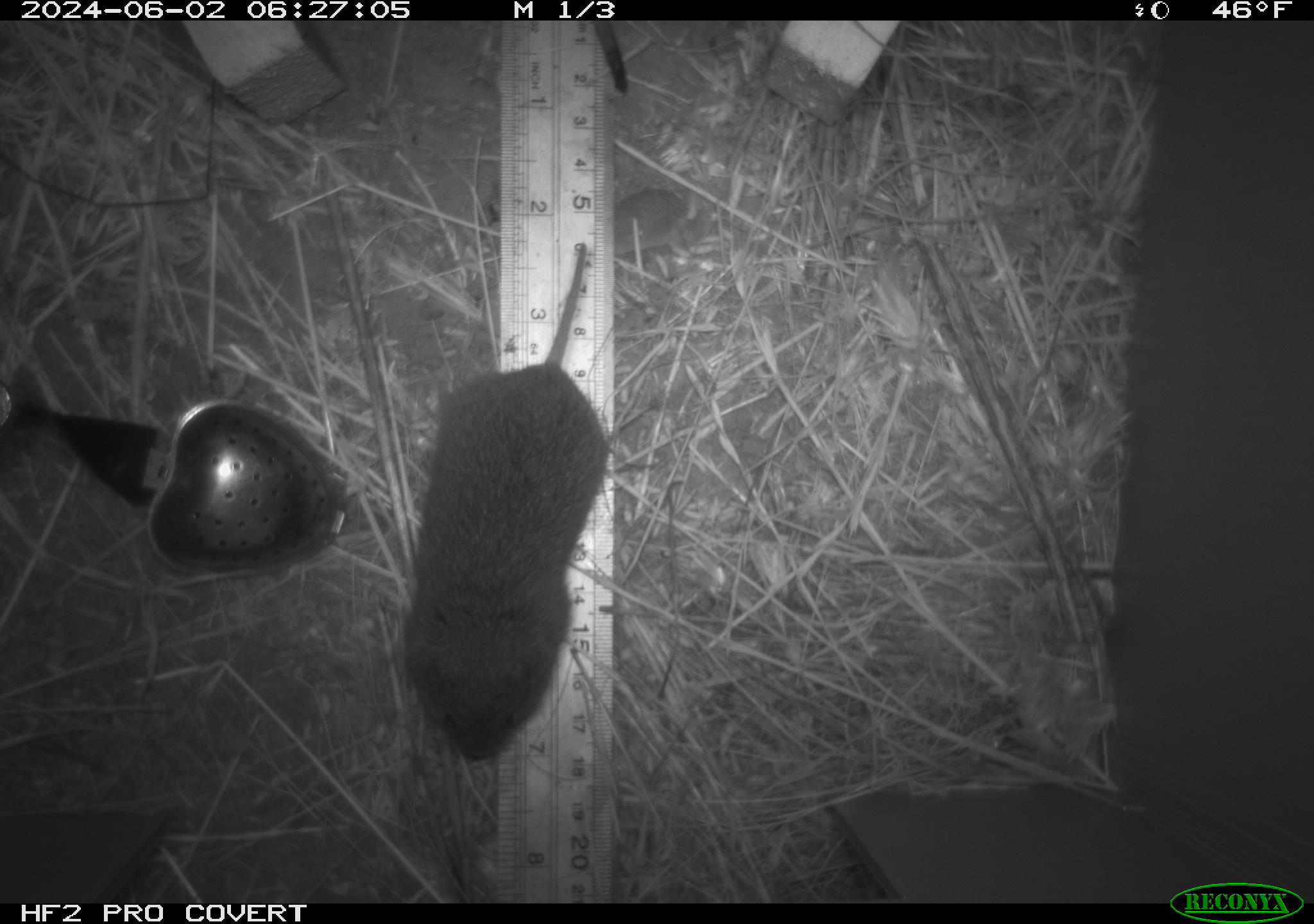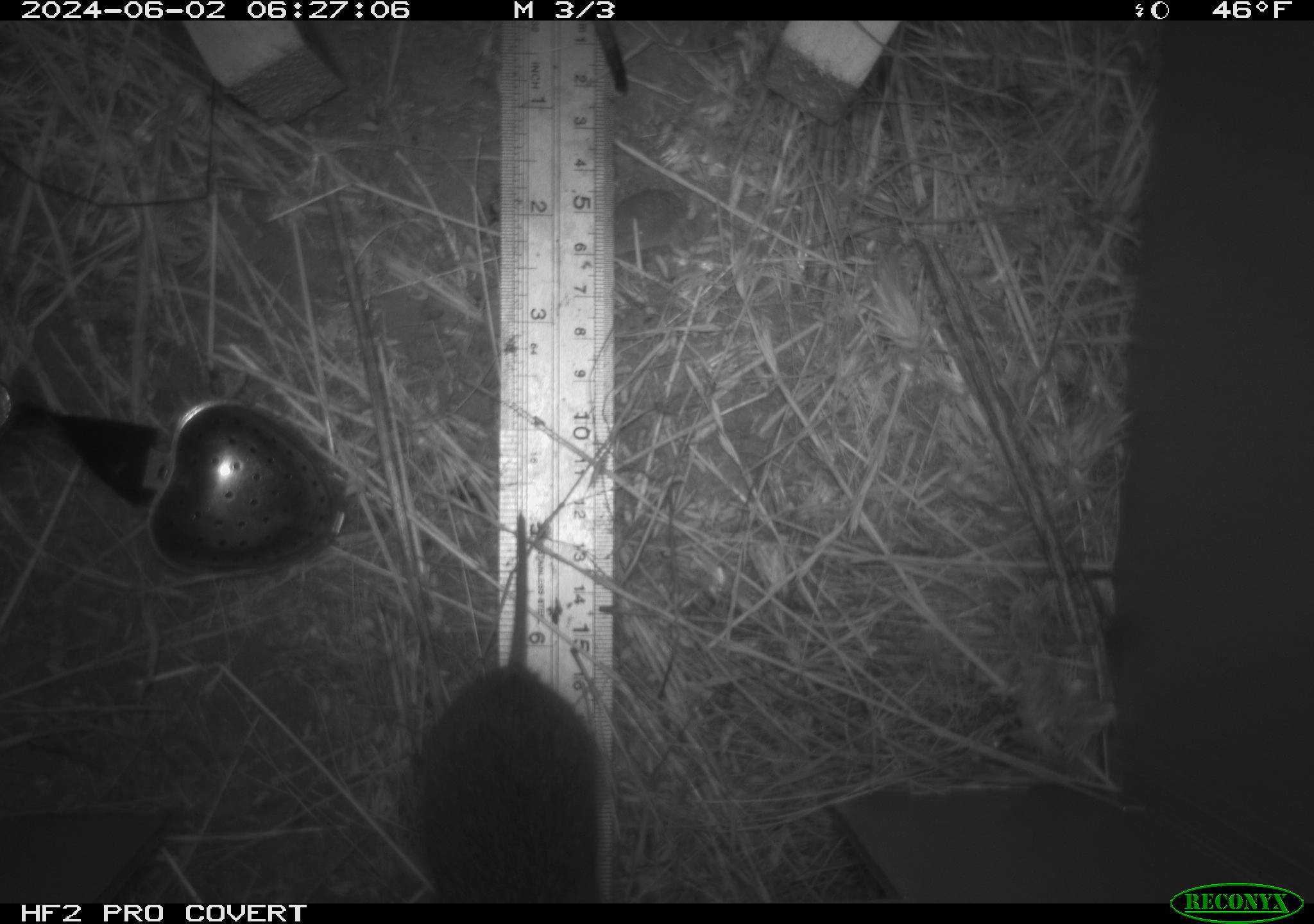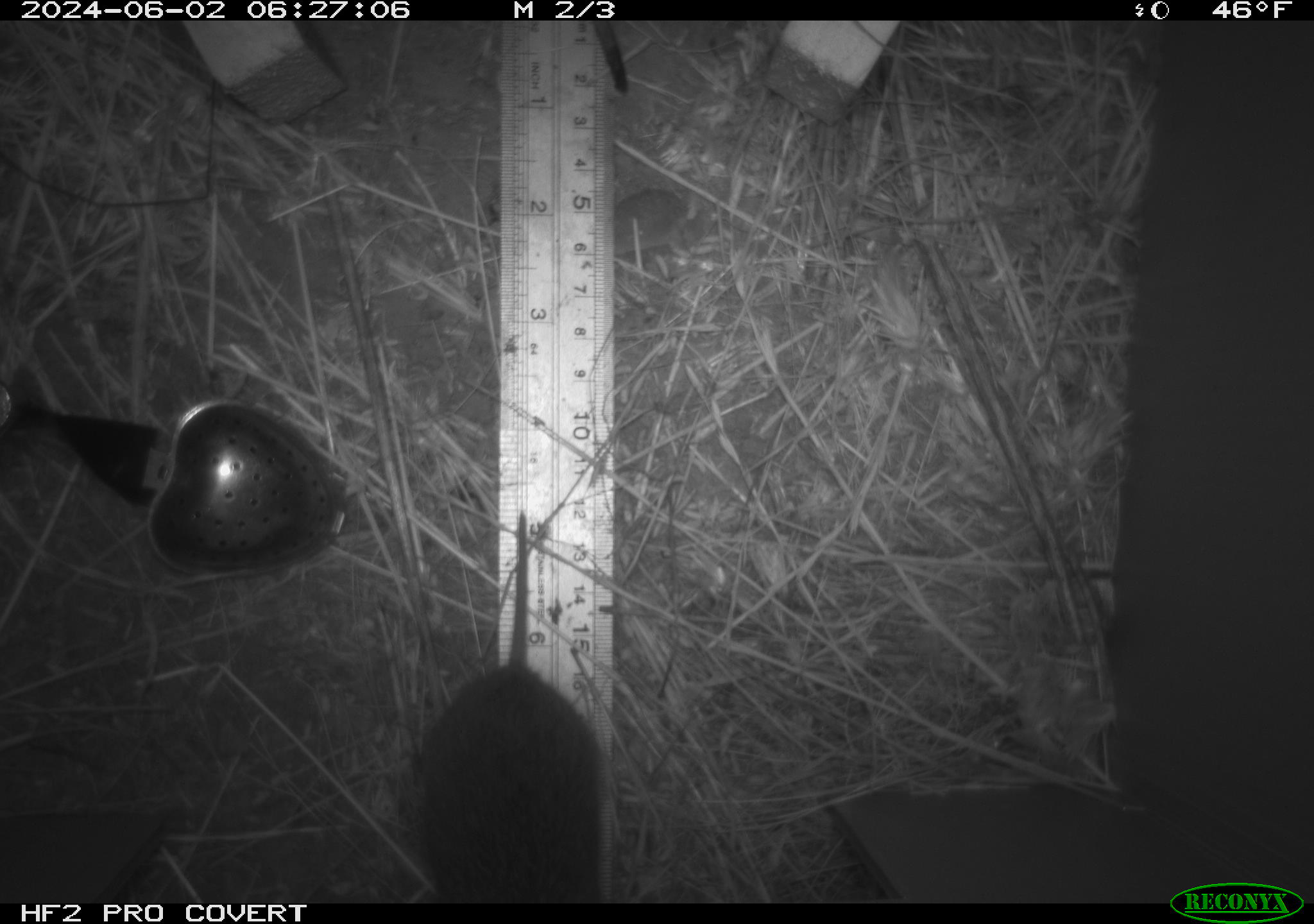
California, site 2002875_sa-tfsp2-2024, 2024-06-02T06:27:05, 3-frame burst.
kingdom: Animalia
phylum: Chordata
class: Mammalia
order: Rodentia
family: Cricetidae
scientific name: Arvicolinae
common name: voles, lemmings, and muskrats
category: arvicolinae subfamily